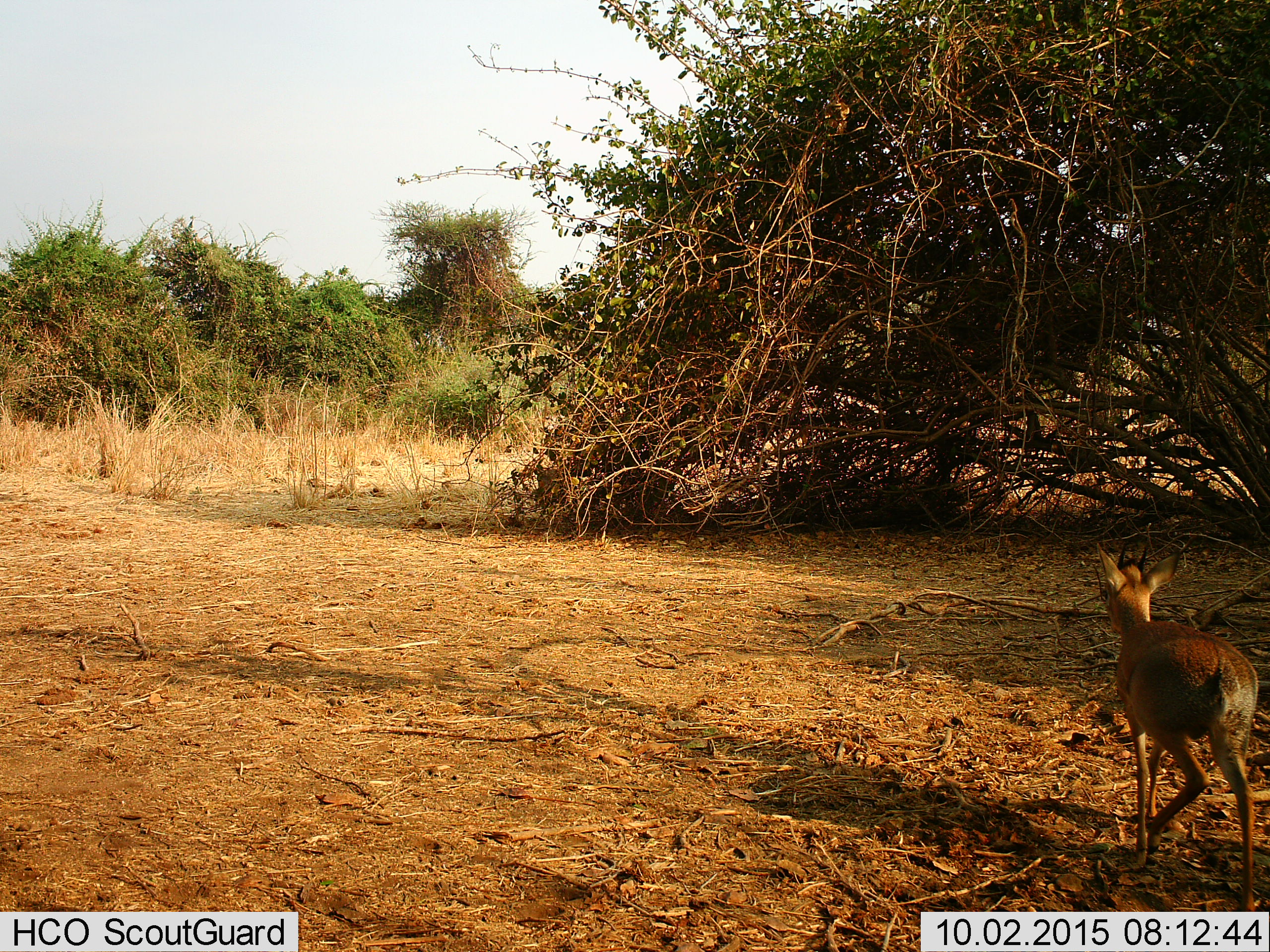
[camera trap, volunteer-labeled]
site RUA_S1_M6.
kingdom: Animalia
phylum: Chordata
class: Mammalia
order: Artiodactyla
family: Bovidae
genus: Madoqua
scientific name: Madoqua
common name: dik-dik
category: dikdik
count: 1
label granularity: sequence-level